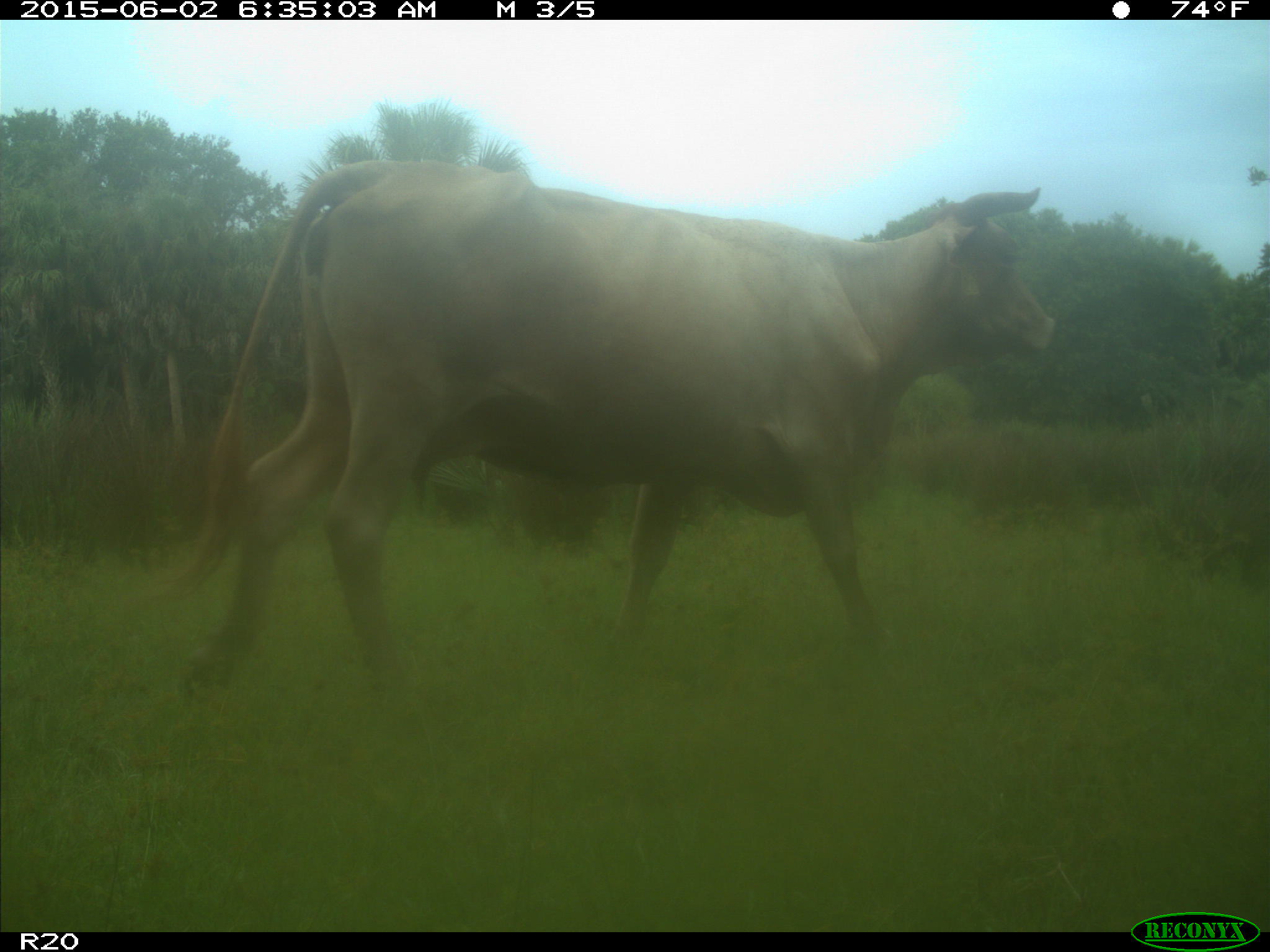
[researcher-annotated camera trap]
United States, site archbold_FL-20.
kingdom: Animalia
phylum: Chordata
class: Mammalia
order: Artiodactyla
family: Bovidae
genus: Bos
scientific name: Bos taurus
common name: domestic cow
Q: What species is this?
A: Bos taurus (domestic cow).